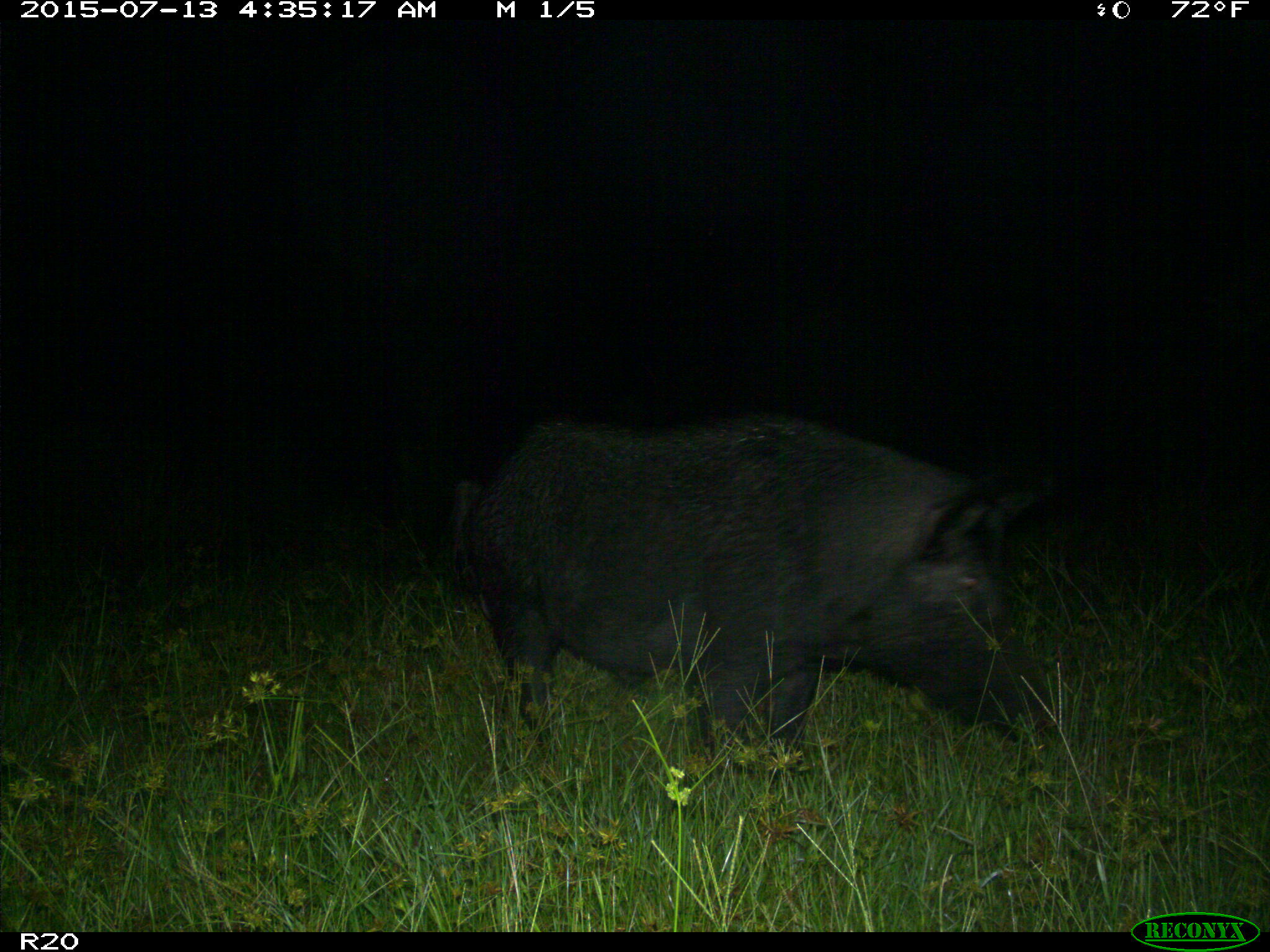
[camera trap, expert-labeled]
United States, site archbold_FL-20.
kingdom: Animalia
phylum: Chordata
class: Mammalia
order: Artiodactyla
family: Suidae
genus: Sus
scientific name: Sus scrofa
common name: wild boar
Sus scrofa (wild boar).